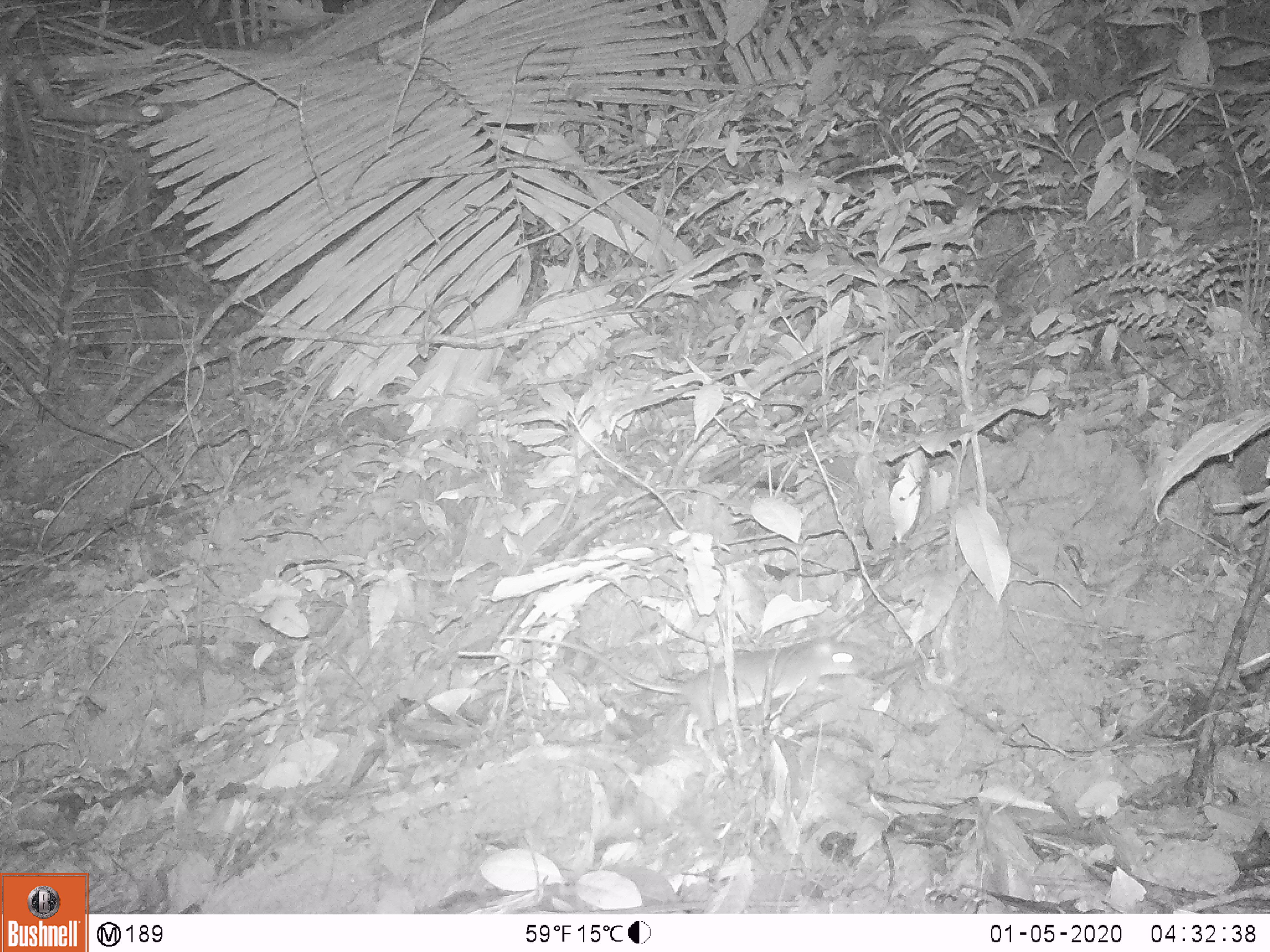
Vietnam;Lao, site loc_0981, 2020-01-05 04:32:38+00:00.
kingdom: Animalia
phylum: Chordata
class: Mammalia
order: Rodentia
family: Muridae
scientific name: Muridae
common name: old-world mice and rats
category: unidentified murid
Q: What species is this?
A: Unidentified murid (old-world mice and rats) (Muridae).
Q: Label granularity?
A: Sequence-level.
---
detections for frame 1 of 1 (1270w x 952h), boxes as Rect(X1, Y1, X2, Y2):
unidentified murid: Rect(498, 632, 859, 750)